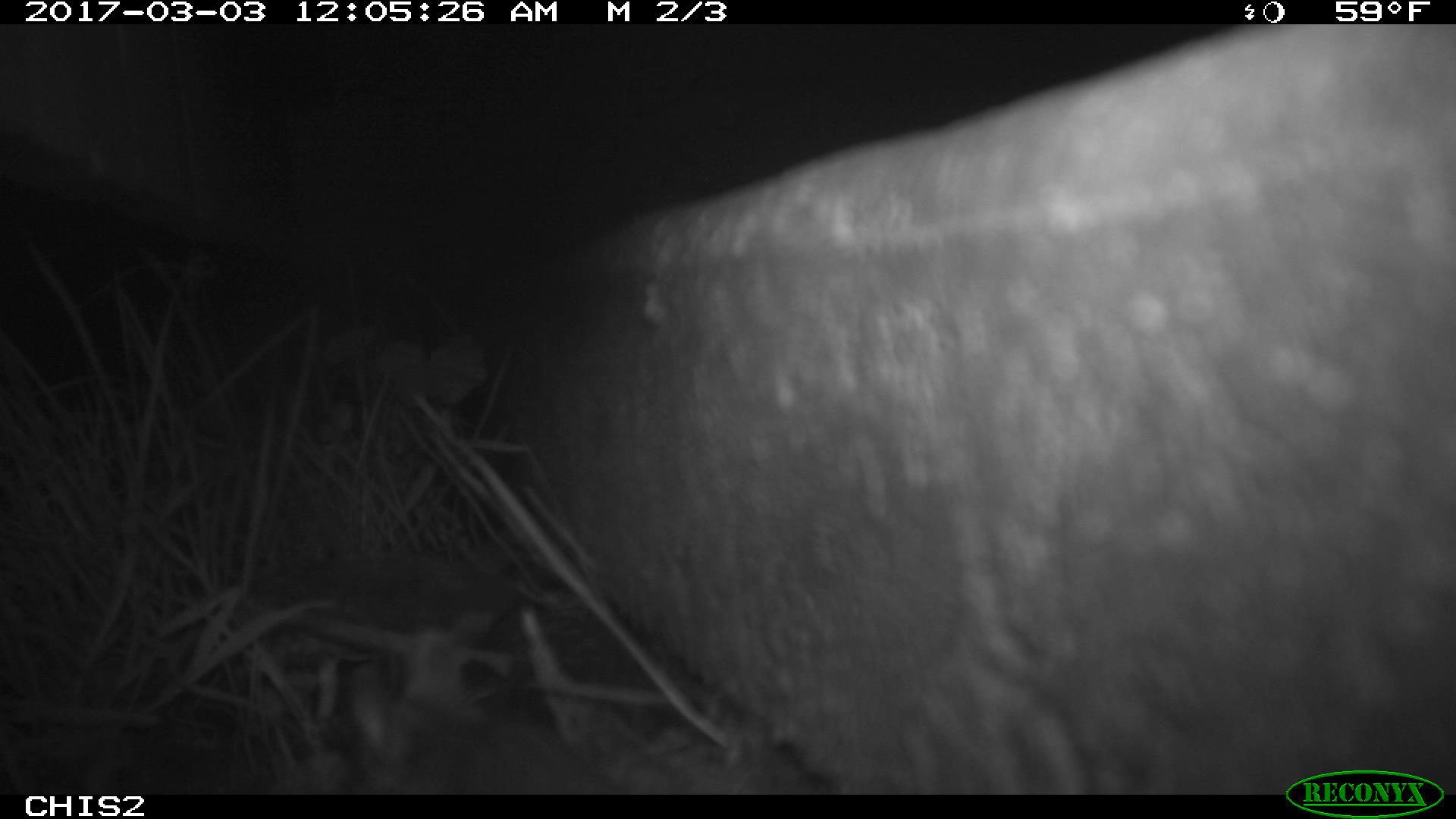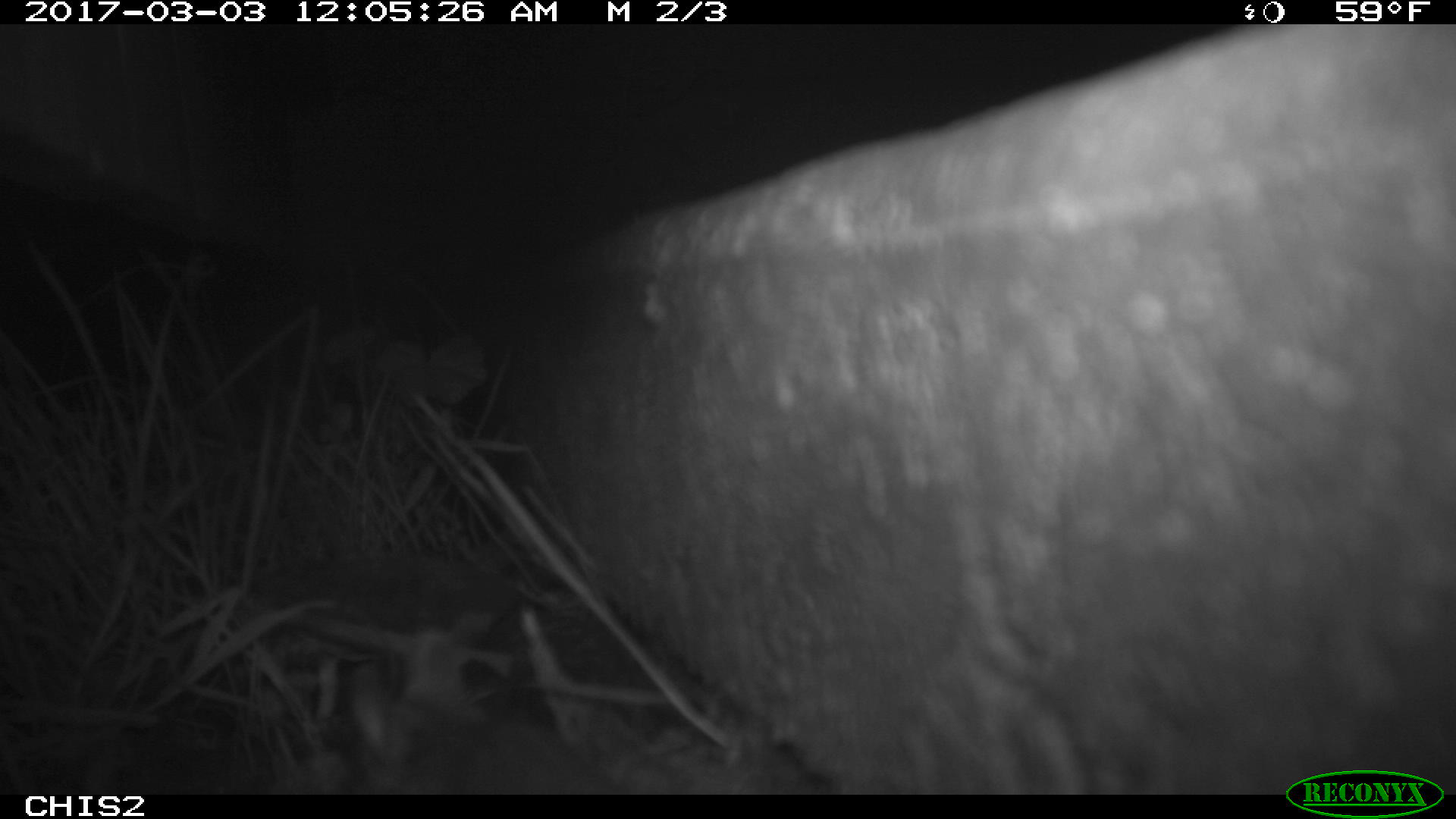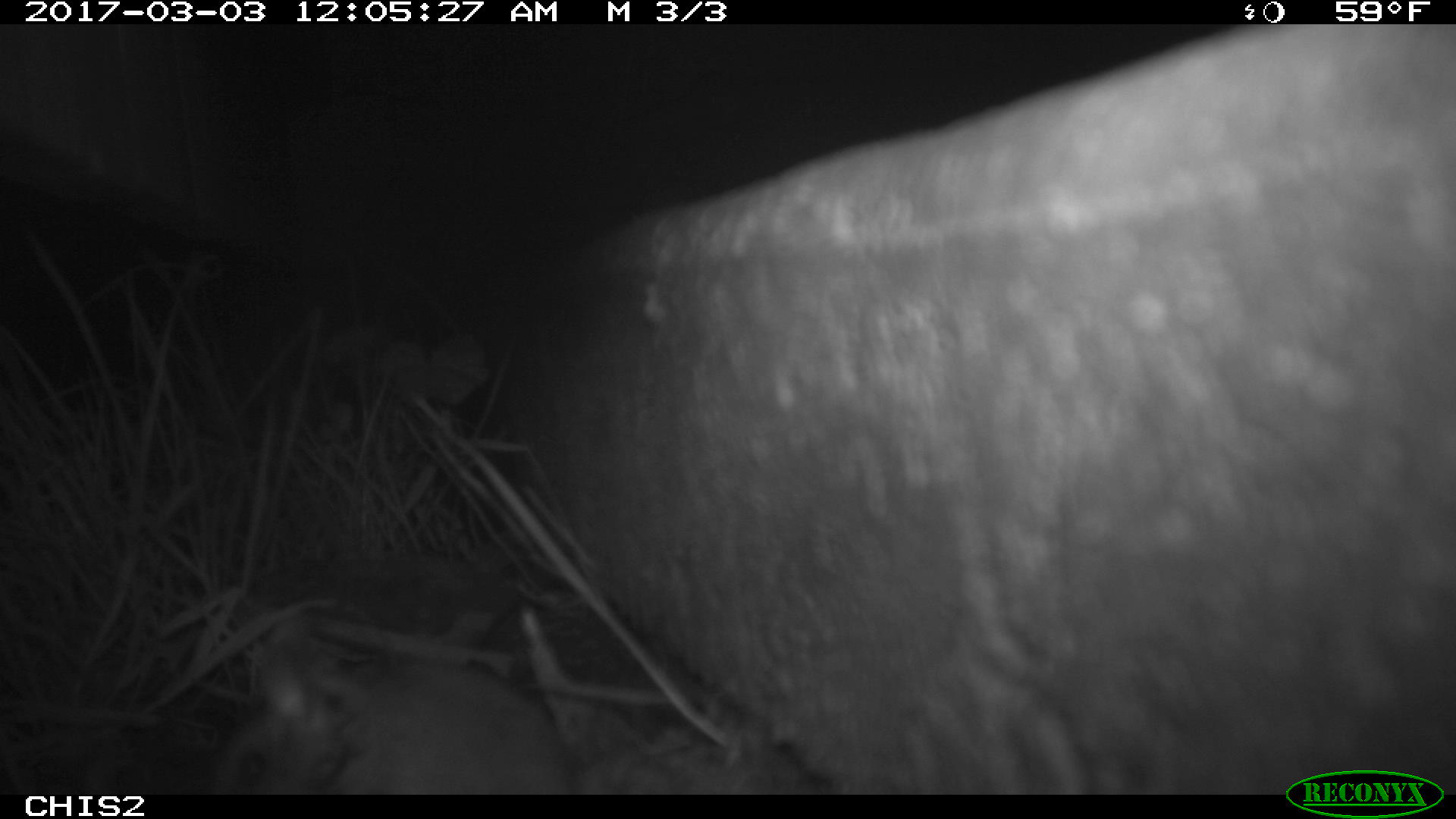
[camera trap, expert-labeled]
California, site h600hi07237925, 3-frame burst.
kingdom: Animalia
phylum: Chordata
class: Mammalia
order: Rodentia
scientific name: Rodentia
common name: rodent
Rodent (Rodentia).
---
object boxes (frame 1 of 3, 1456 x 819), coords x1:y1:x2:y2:
rodent: 350:627:612:795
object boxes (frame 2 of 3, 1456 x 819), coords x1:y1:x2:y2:
rodent: 347:627:613:795